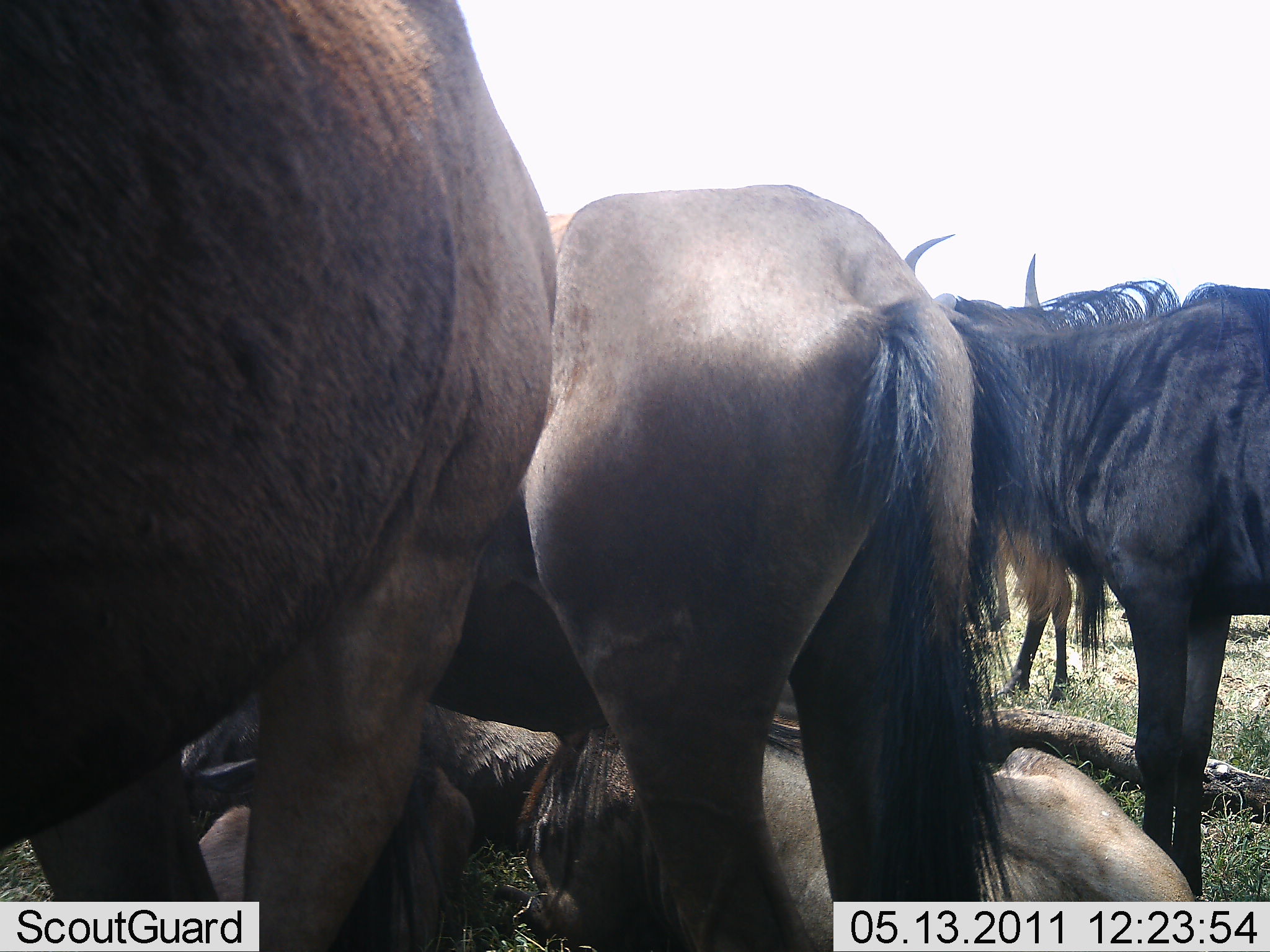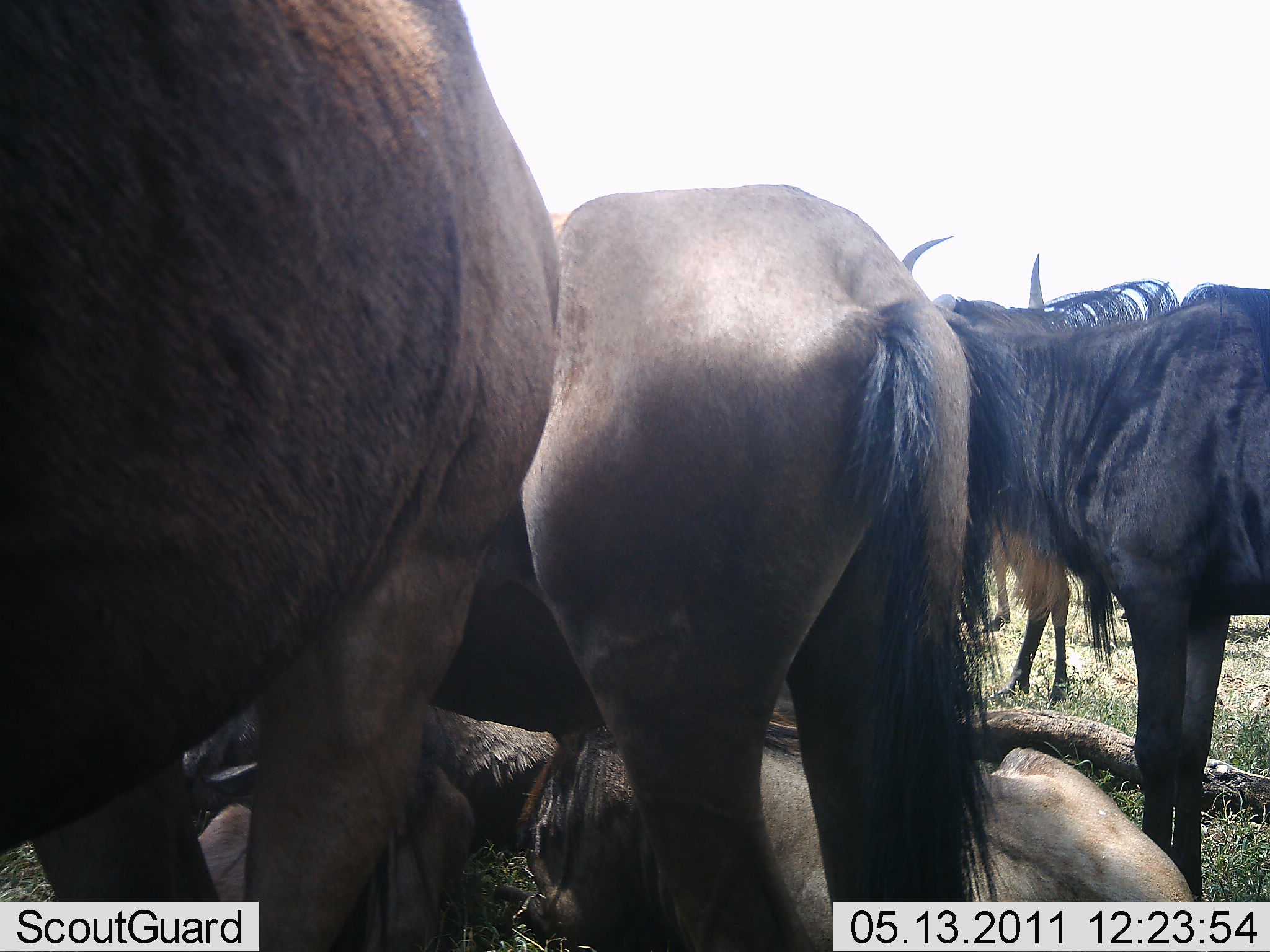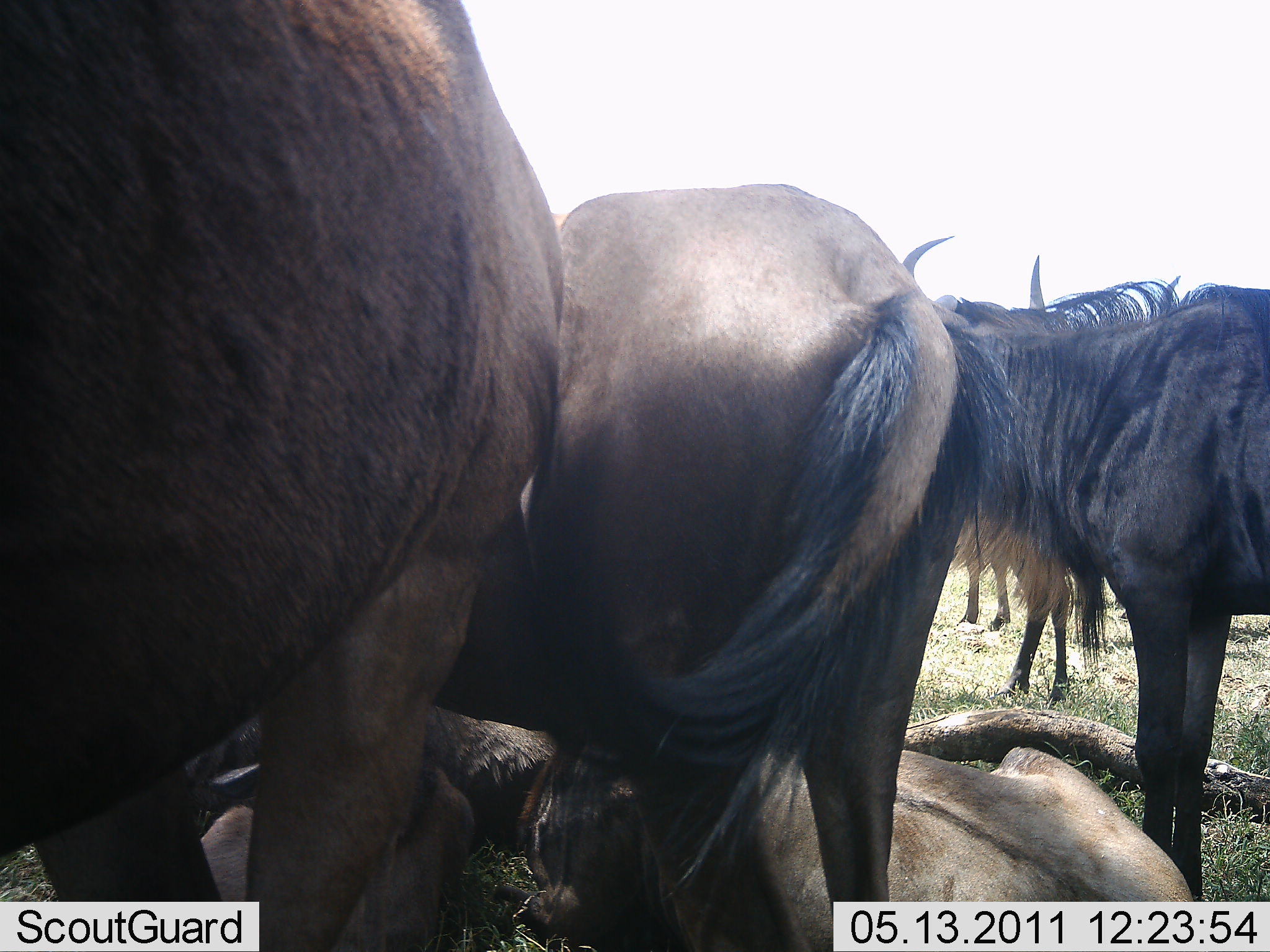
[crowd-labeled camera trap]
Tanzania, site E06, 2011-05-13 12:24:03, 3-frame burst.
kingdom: Animalia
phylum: Chordata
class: Mammalia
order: Artiodactyla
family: Bovidae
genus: Connochaetes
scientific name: Connochaetes taurinus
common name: blue wildebeest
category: wildebeest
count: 6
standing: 92%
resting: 100%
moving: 0%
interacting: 0%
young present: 8%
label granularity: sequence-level